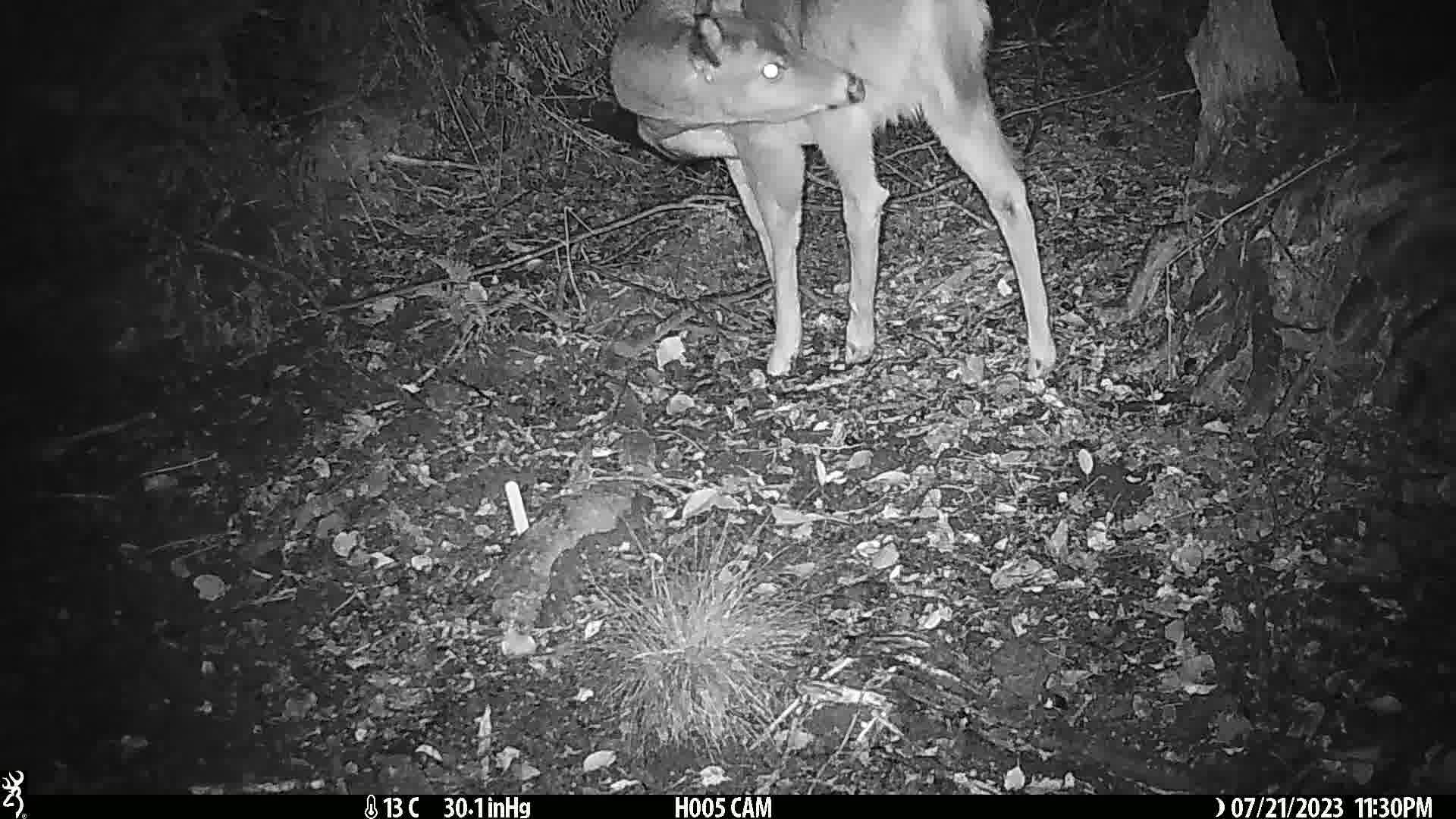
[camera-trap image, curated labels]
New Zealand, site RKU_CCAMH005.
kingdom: Animalia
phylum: Chordata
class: Mammalia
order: Artiodactyla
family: Cervidae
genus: Odocoileus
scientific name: Odocoileus virginianus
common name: white-tailed deer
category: white tailed deer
White tailed deer (white-tailed deer) (Odocoileus virginianus).